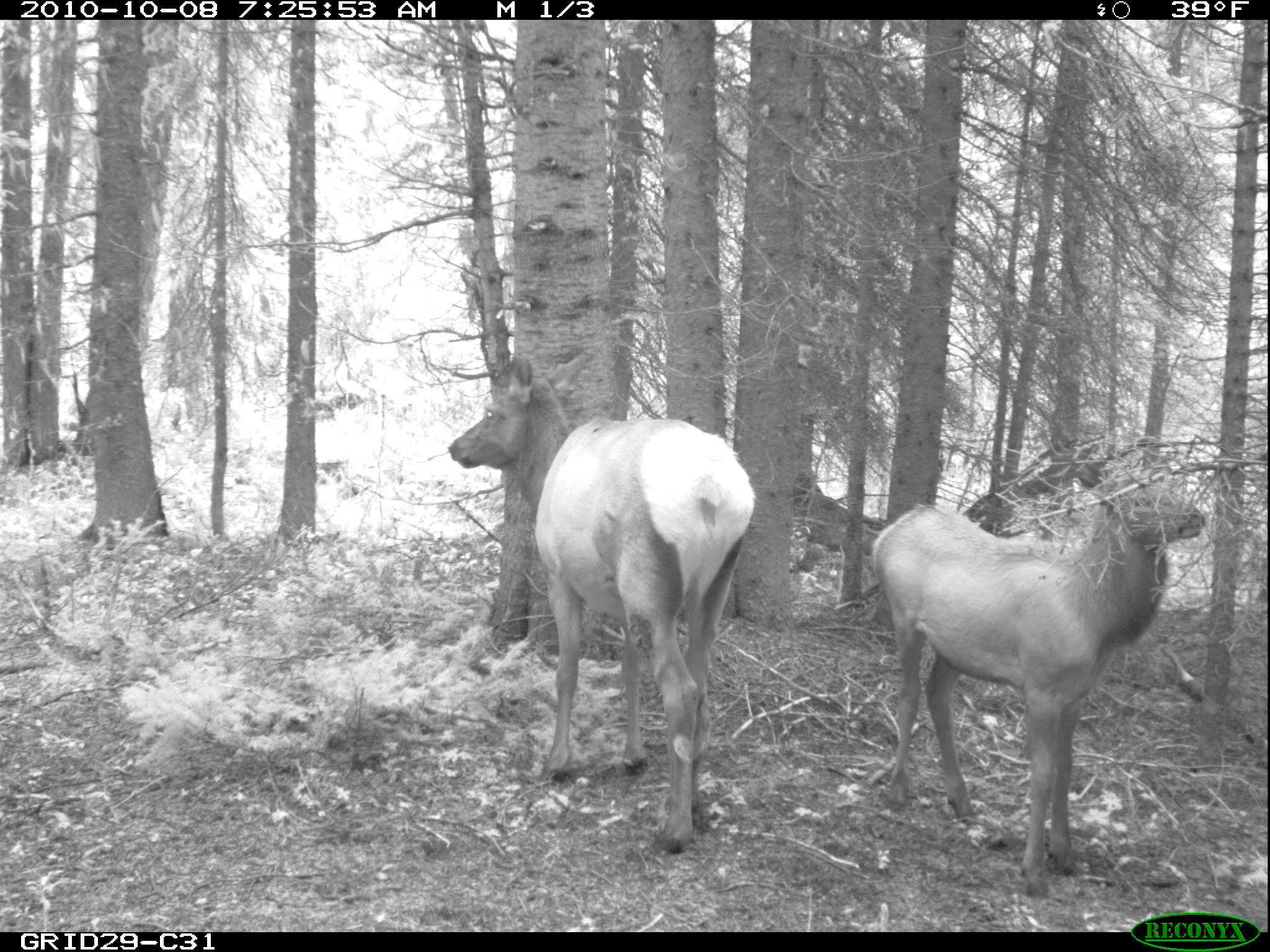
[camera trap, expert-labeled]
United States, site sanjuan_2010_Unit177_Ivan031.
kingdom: Animalia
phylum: Chordata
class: Mammalia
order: Artiodactyla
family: Cervidae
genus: Cervus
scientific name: Cervus elaphus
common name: red deer